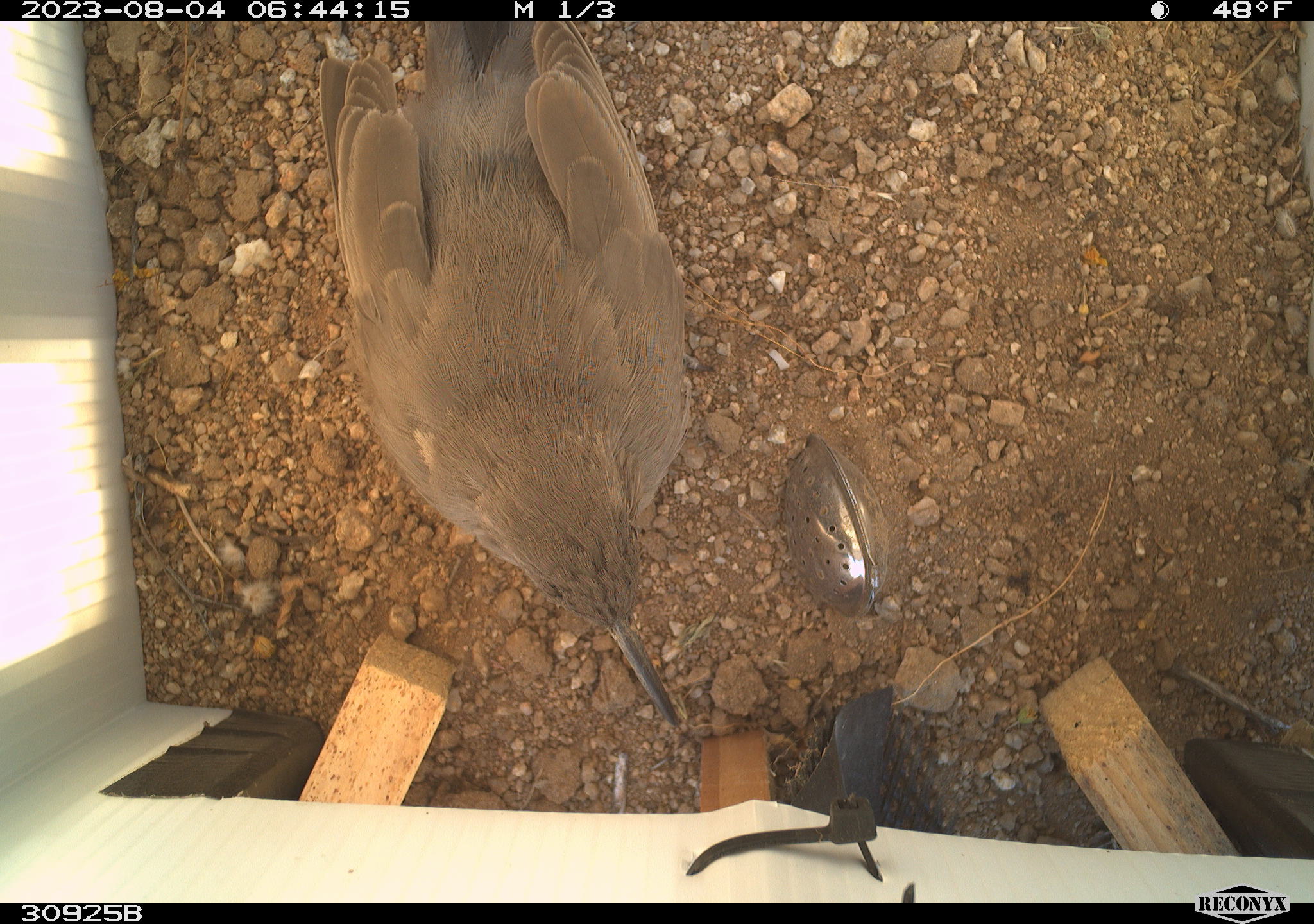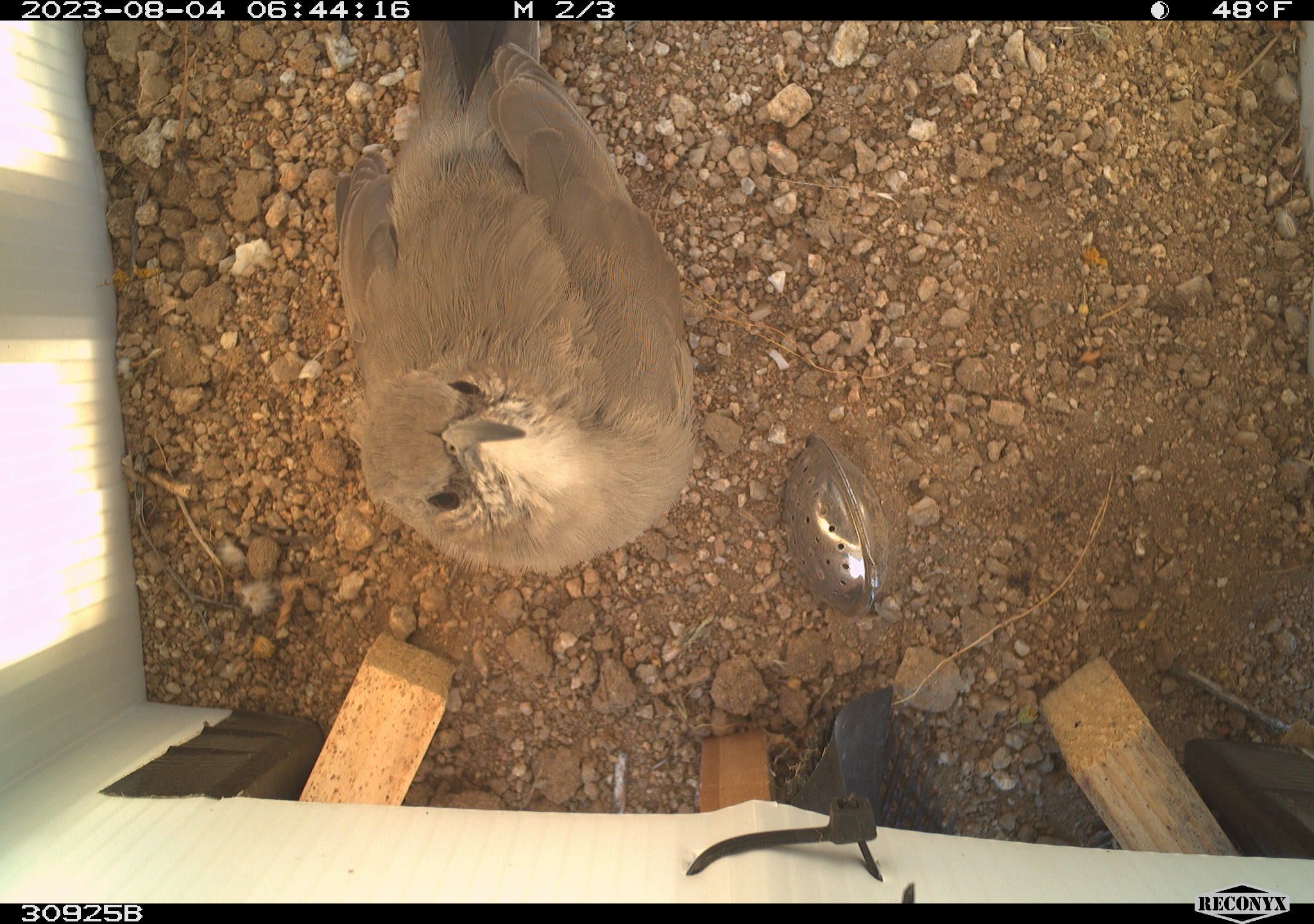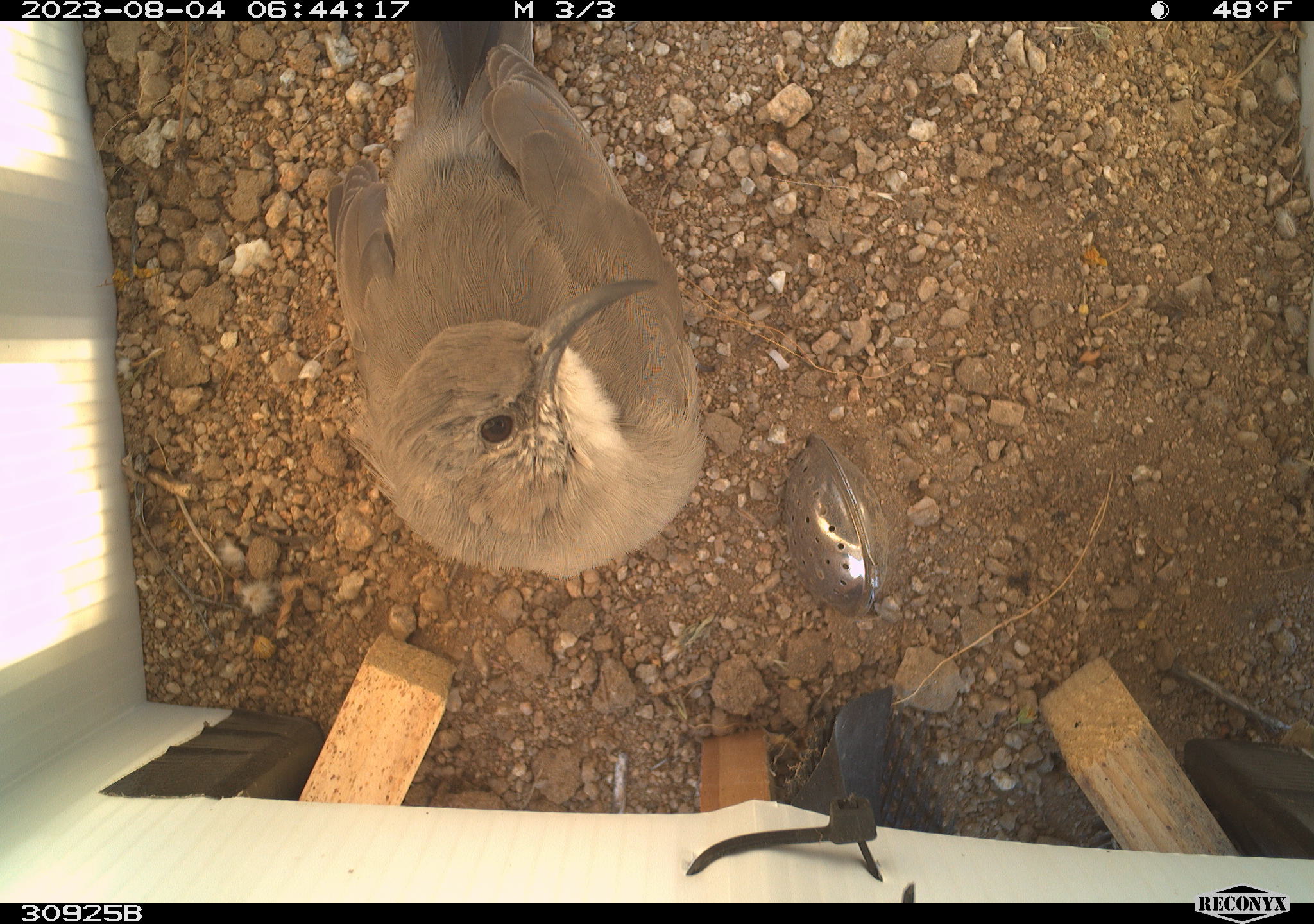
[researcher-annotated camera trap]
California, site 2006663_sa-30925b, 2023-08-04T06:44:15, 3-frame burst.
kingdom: Animalia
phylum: Chordata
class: Aves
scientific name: Aves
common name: bird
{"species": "bird (Aves)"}